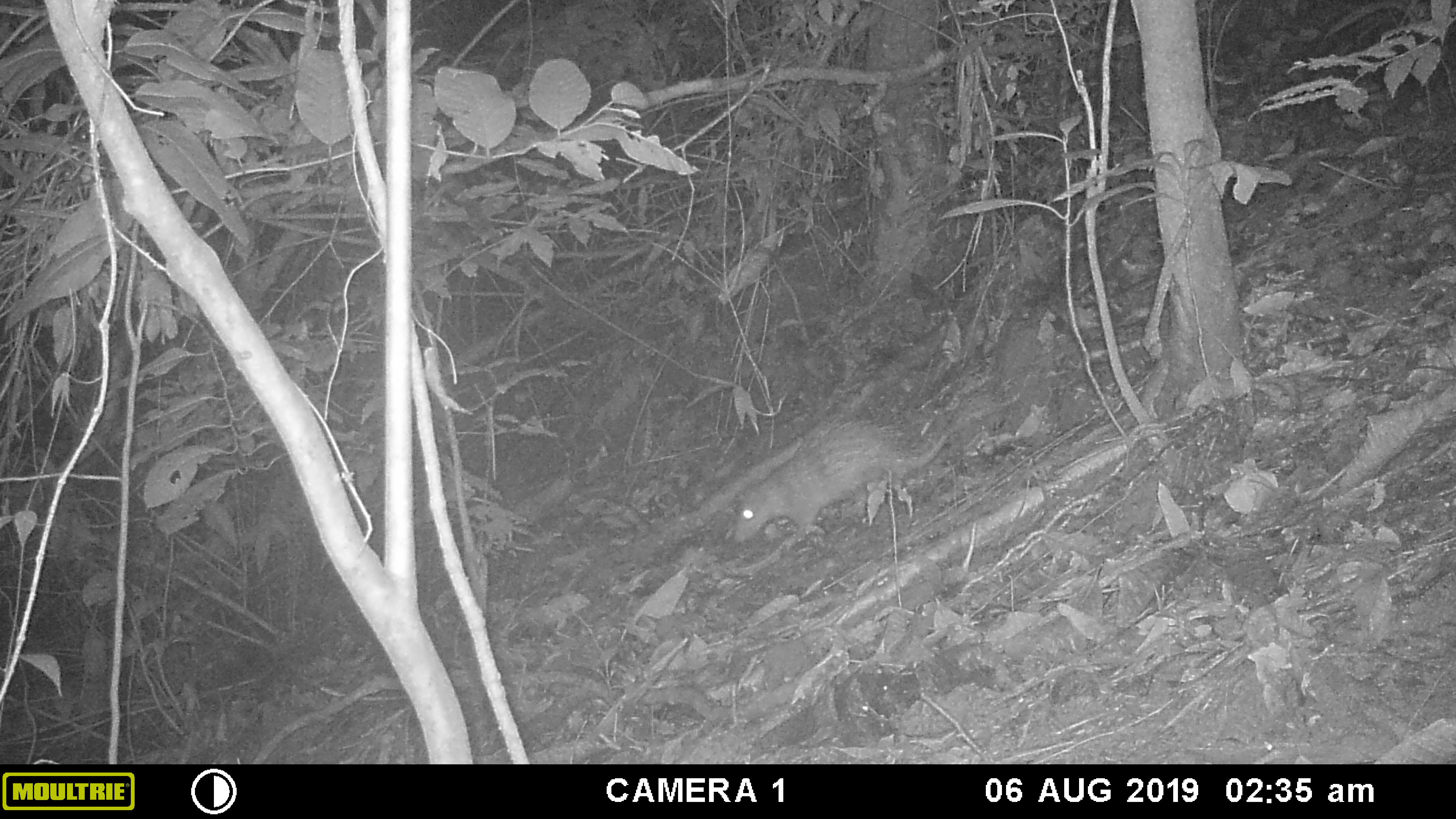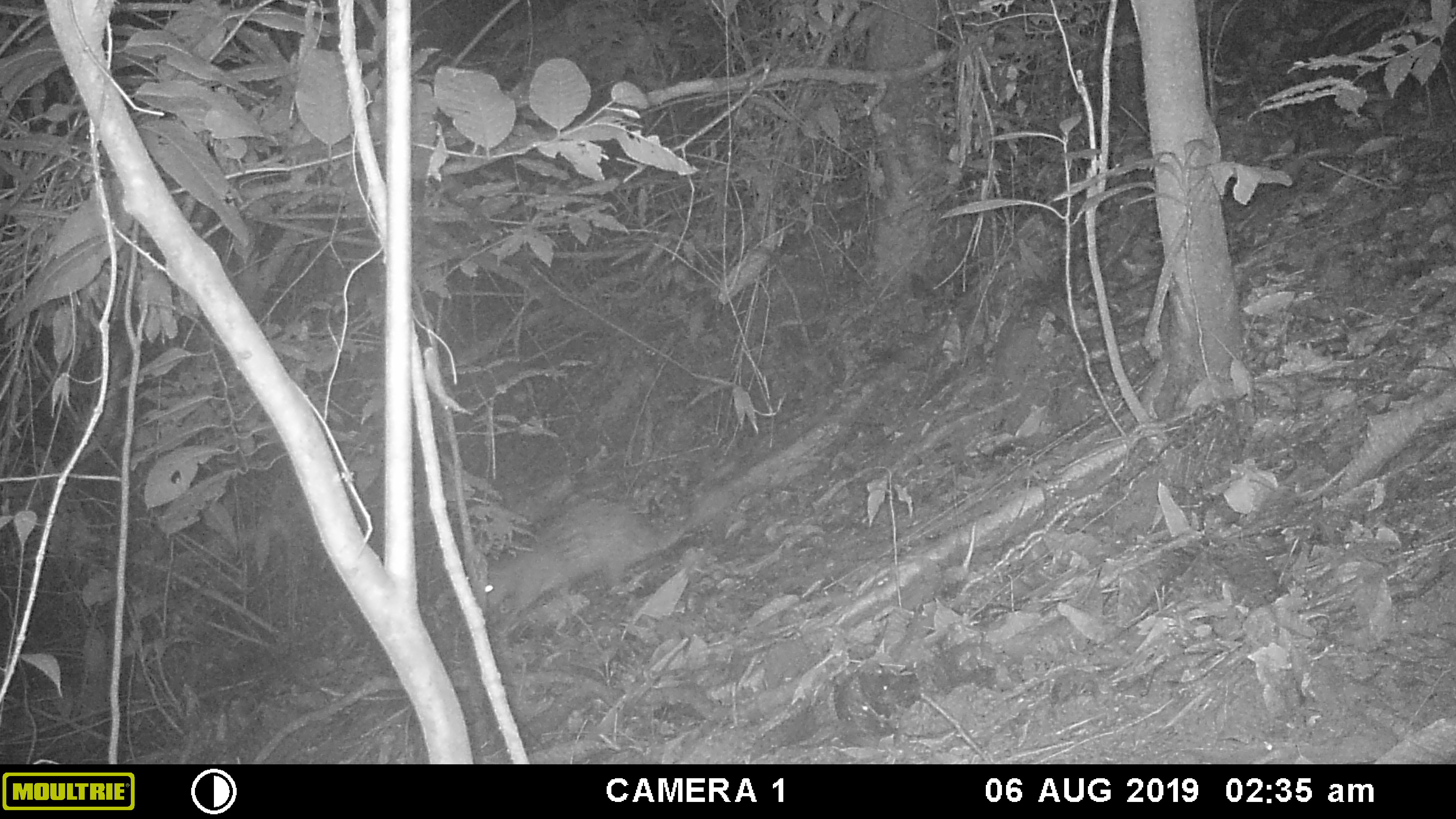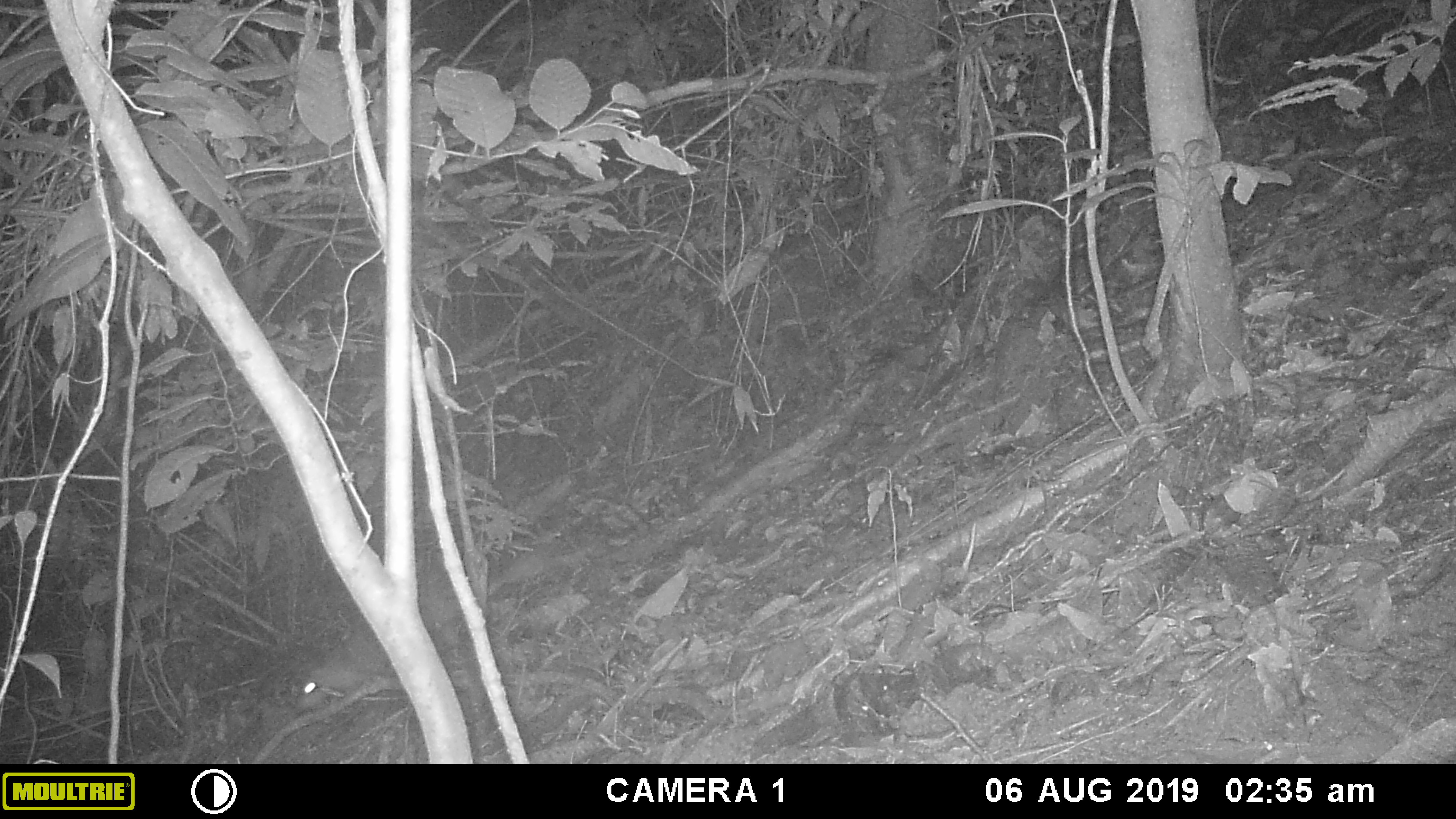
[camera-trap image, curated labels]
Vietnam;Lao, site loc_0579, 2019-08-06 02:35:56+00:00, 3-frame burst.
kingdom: Animalia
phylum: Chordata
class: Mammalia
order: Rodentia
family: Hystricidae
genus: Atherurus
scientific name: Atherurus macrourus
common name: asiatic brush-tailed porcupine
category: asiatic brush tailed porcupine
Asiatic brush tailed porcupine (asiatic brush-tailed porcupine) (Atherurus macrourus). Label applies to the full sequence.